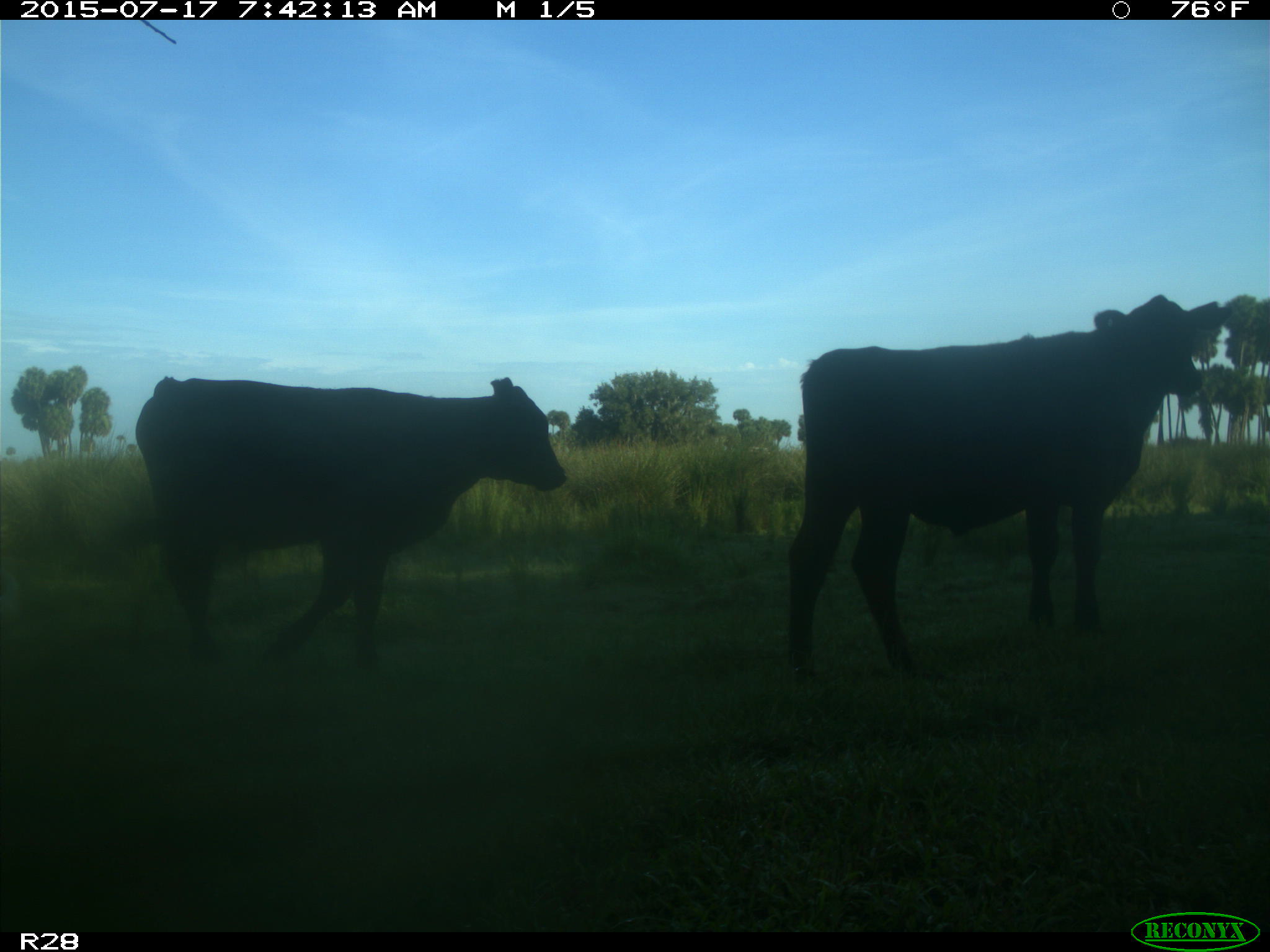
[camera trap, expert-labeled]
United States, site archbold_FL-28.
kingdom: Animalia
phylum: Chordata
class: Mammalia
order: Artiodactyla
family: Bovidae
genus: Bos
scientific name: Bos taurus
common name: domestic cow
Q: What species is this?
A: Bos taurus (domestic cow).